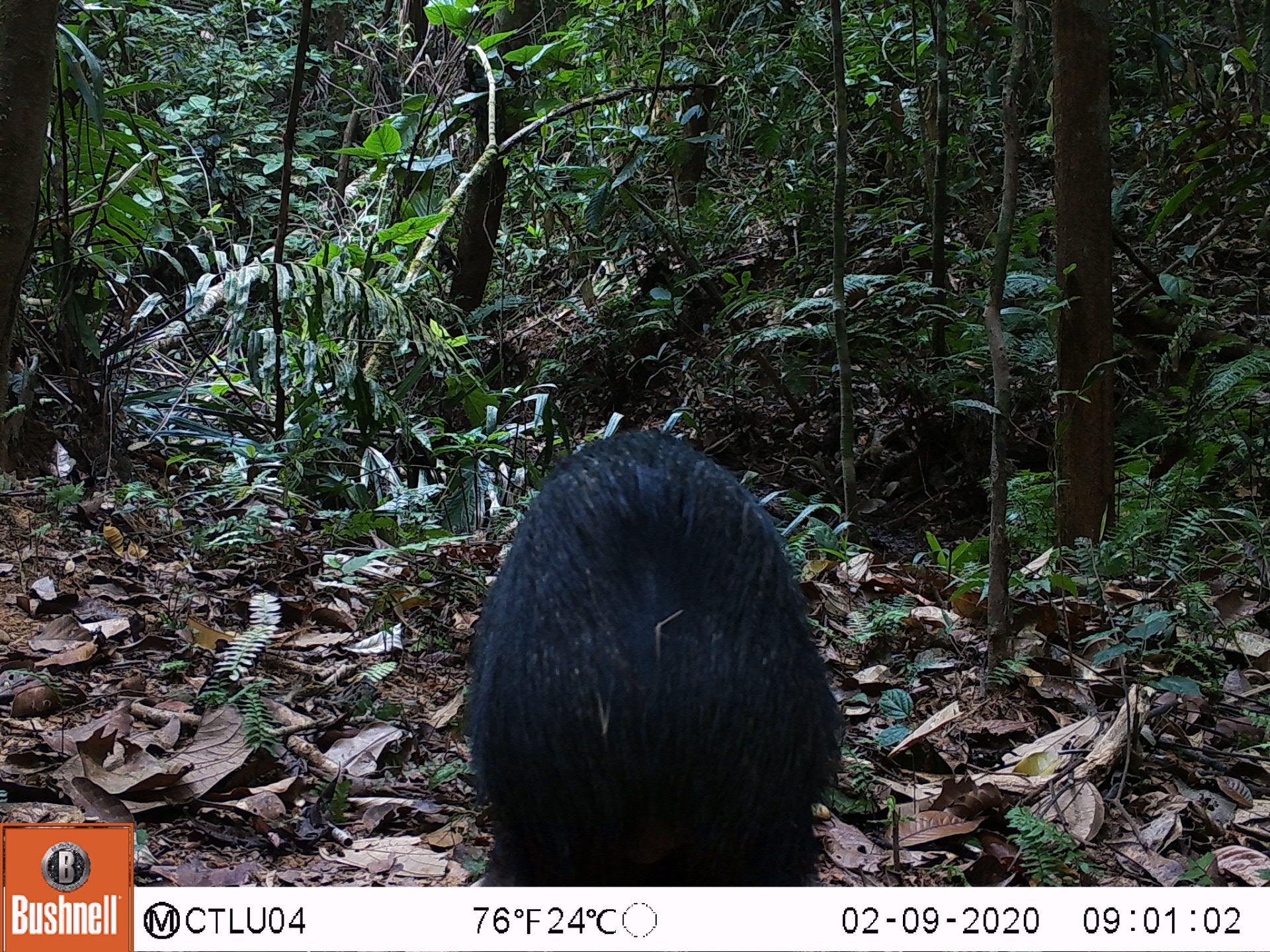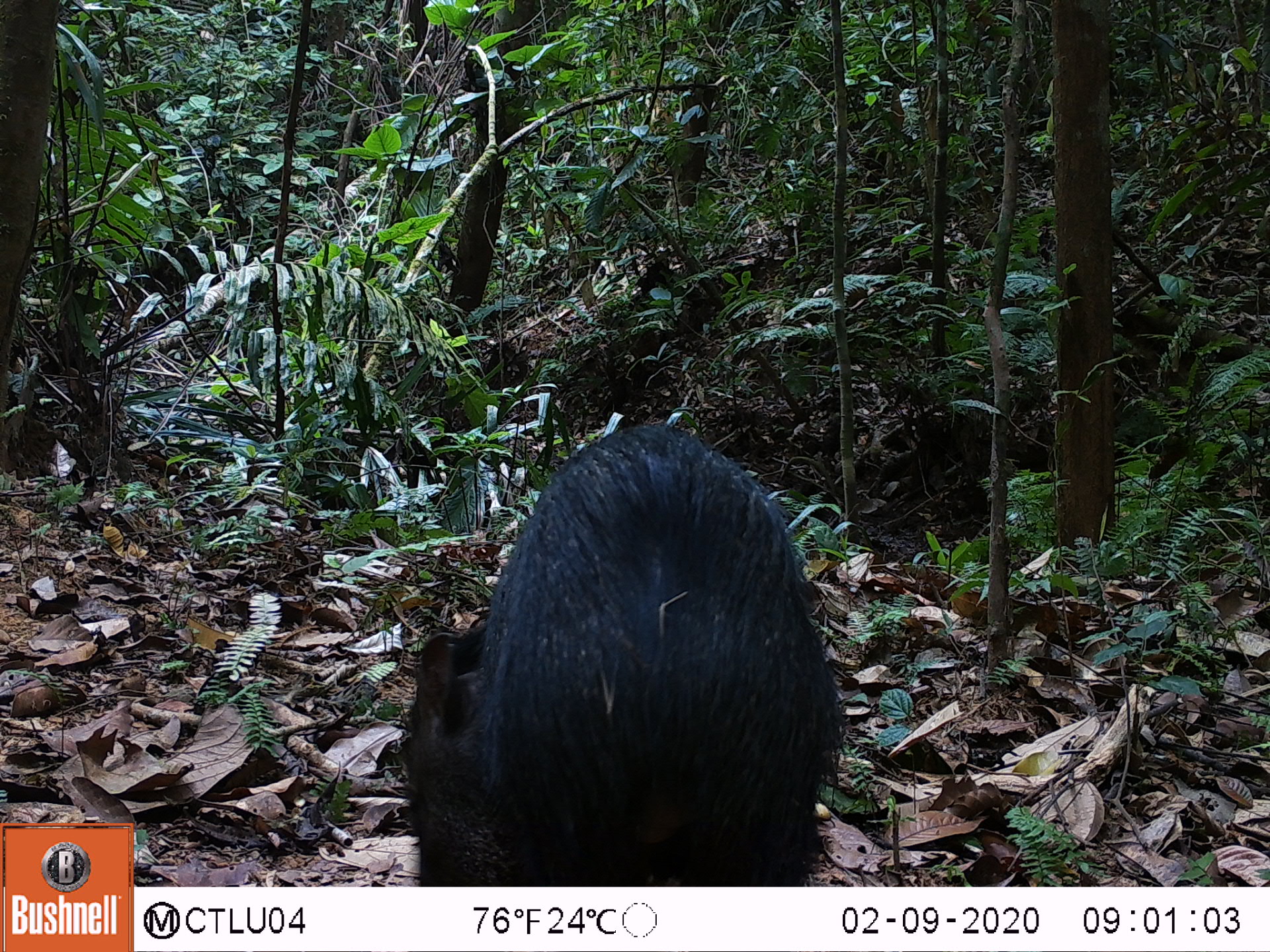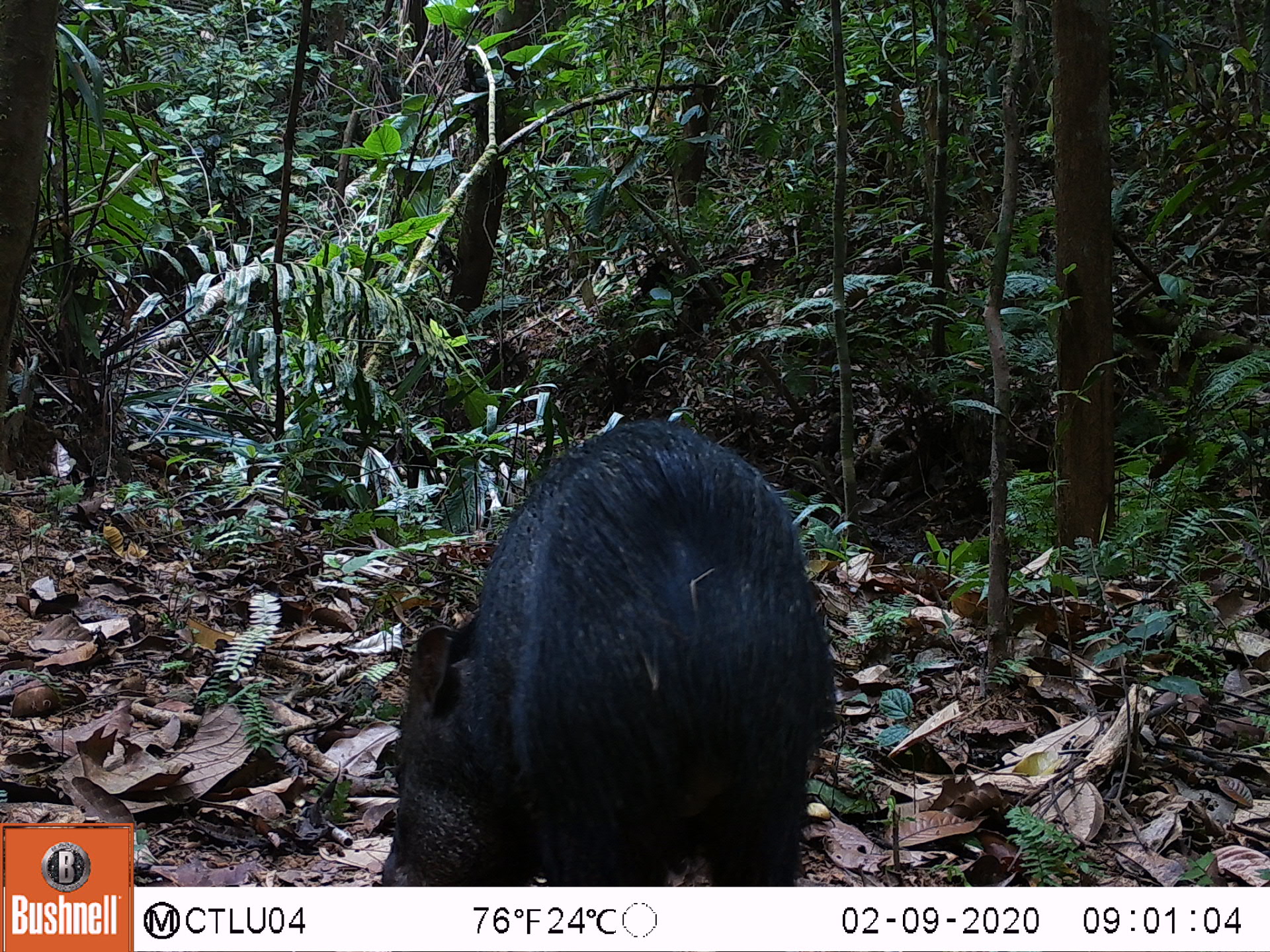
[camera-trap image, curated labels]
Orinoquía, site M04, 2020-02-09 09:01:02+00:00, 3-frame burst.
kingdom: Animalia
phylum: Chordata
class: Mammalia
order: Artiodactyla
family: Tayassuidae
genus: Pecari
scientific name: Pecari tajacu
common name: collared peccary